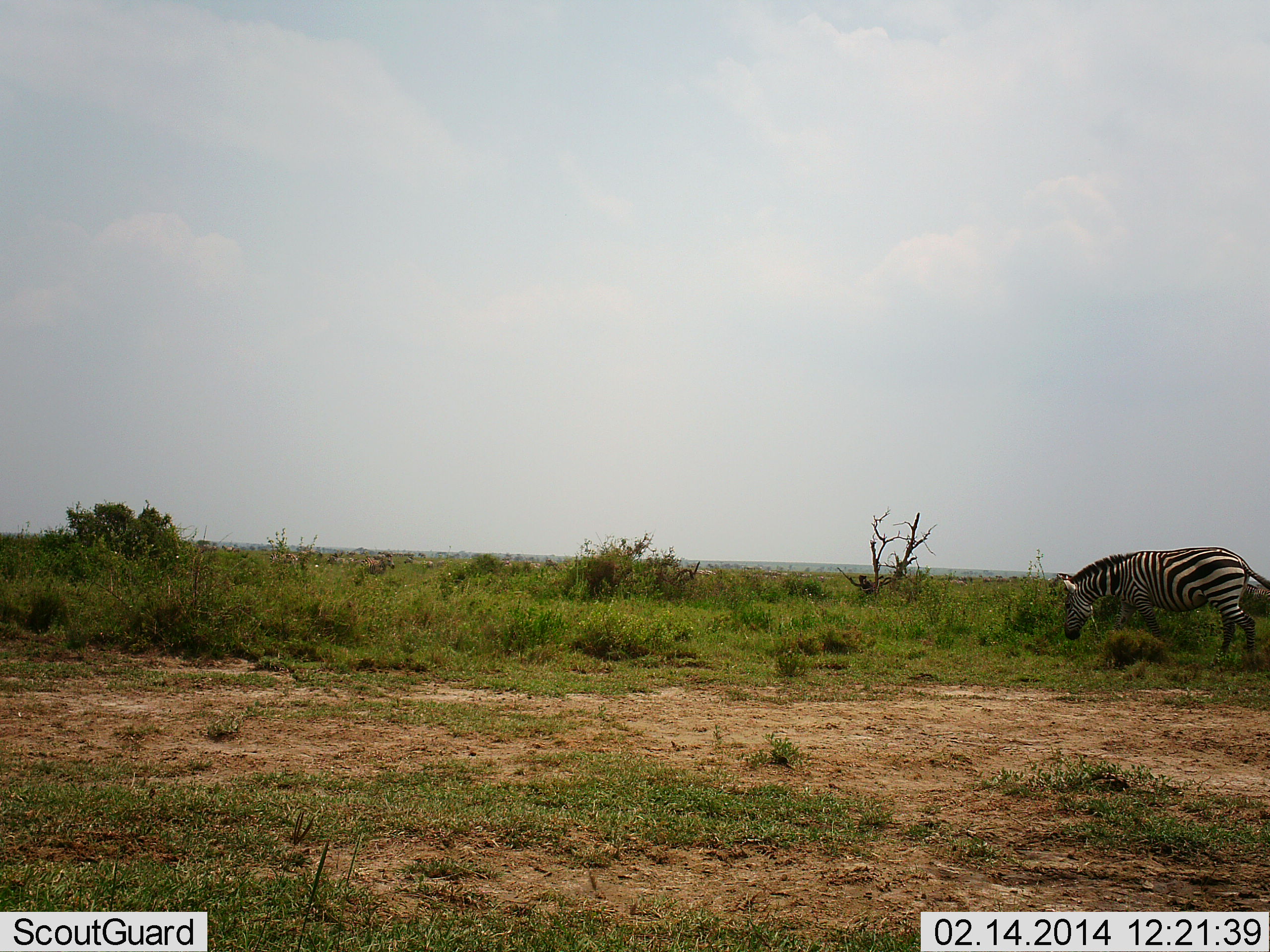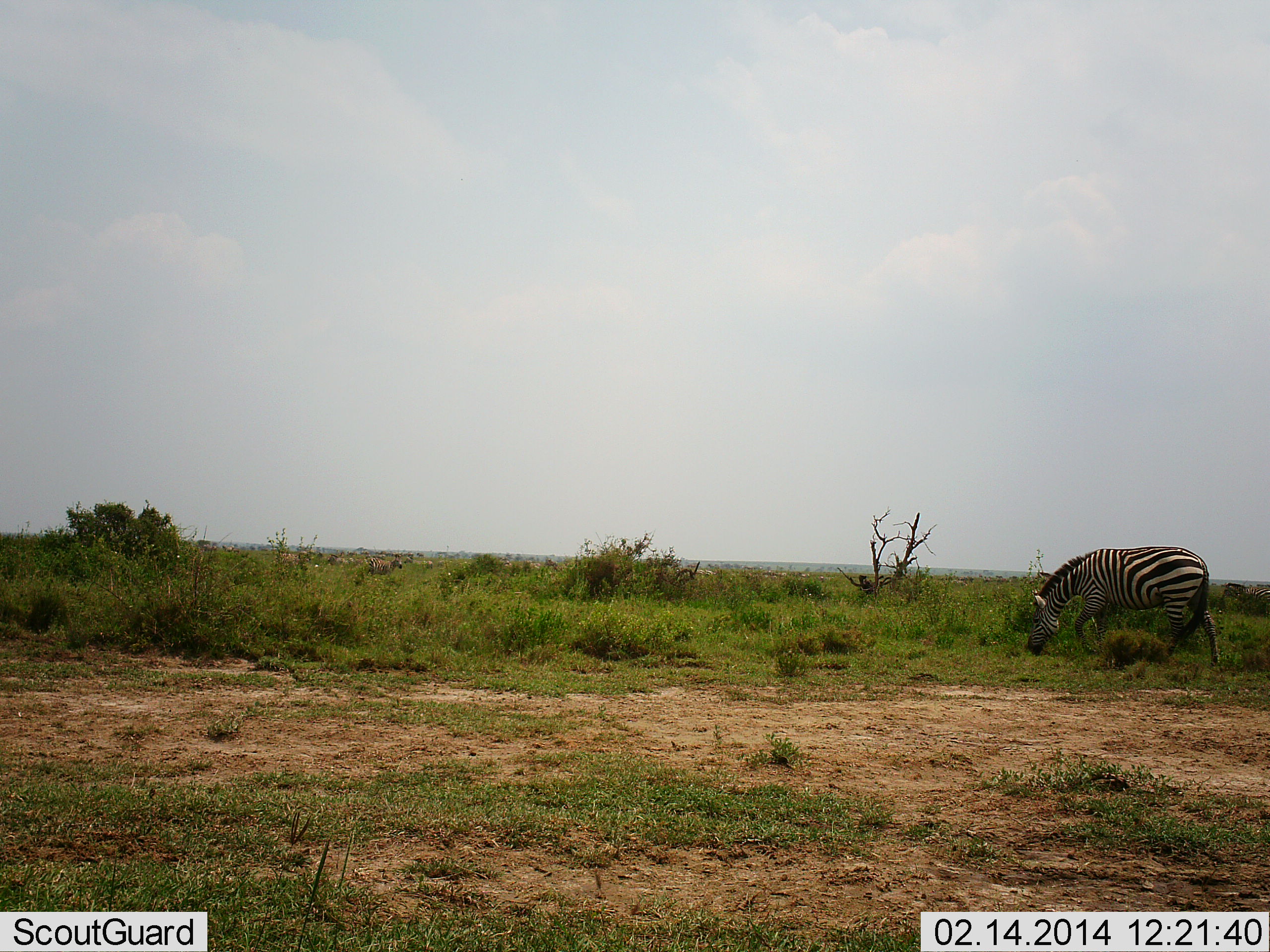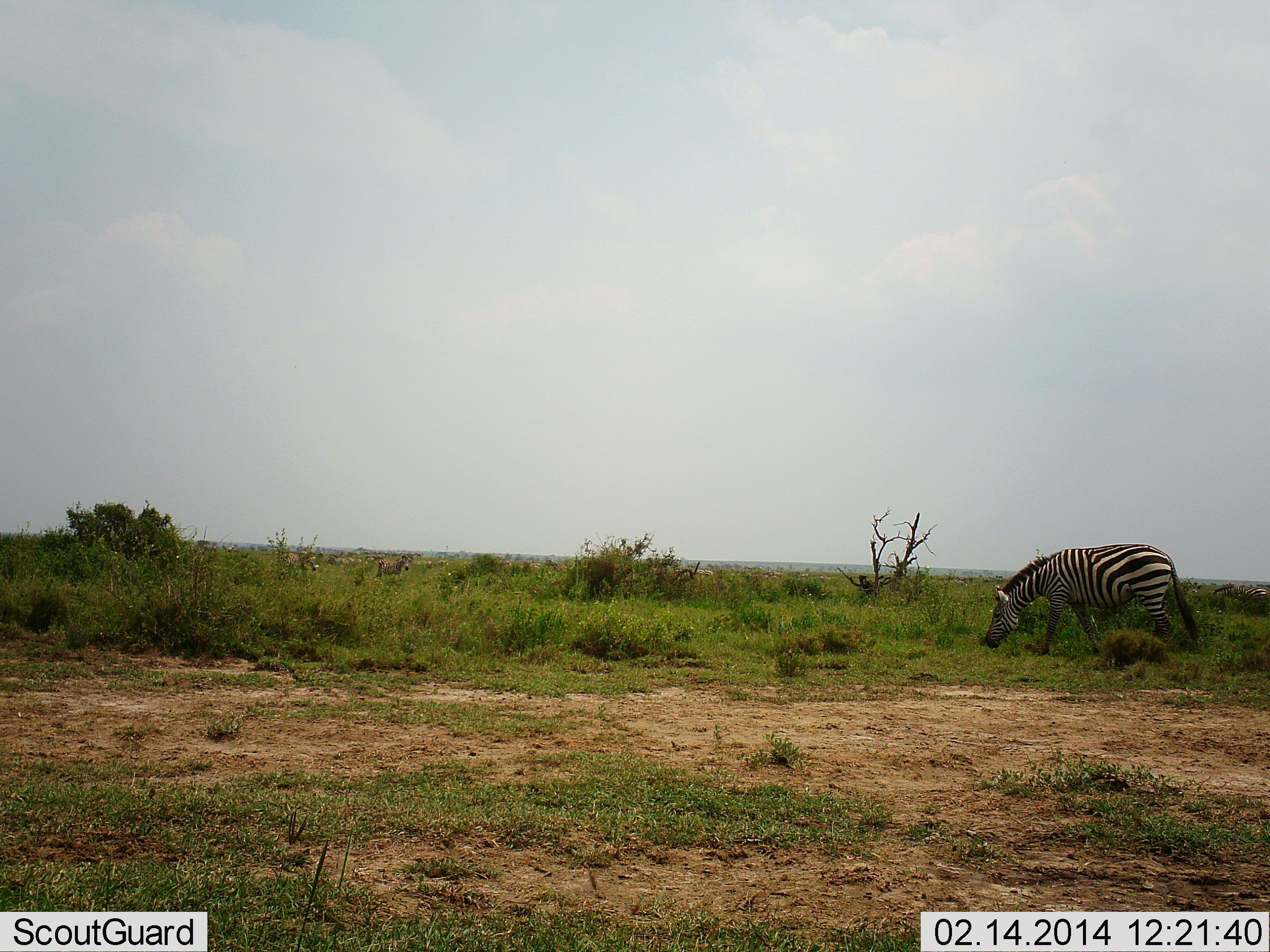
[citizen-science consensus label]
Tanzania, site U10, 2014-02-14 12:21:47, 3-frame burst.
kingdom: Animalia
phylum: Chordata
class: Mammalia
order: Perissodactyla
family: Equidae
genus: Equus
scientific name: Equus quagga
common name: plains zebra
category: zebra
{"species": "zebra (plains zebra) (Equus quagga)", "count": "1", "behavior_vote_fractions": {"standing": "0%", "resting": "0%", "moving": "80%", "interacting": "0%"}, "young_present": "0%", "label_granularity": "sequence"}